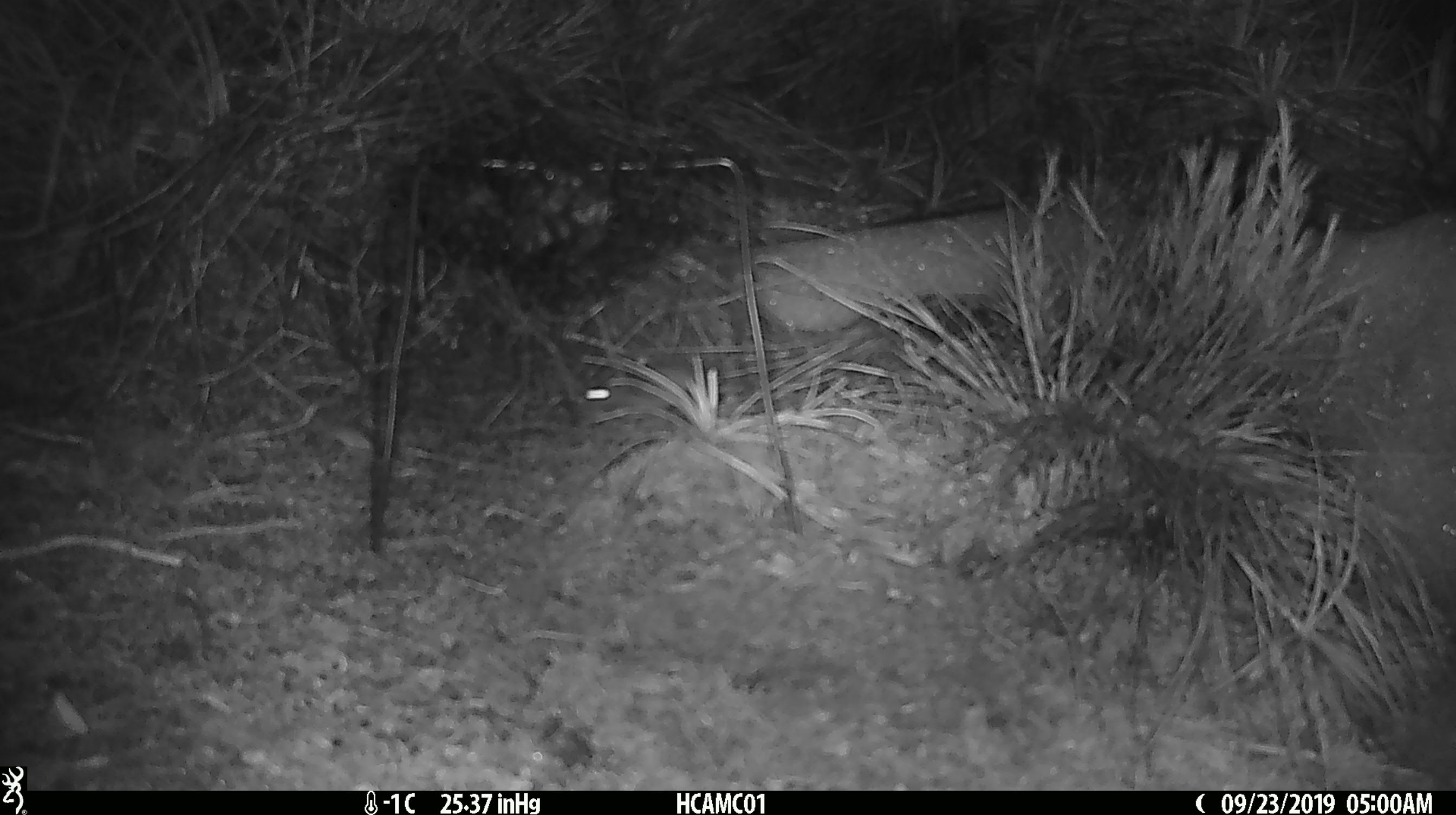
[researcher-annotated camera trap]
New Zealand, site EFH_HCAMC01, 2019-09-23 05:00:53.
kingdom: Animalia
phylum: Chordata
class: Mammalia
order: Rodentia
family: Muridae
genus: Mus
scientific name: Mus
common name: mouse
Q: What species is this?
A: Mouse (Mus).